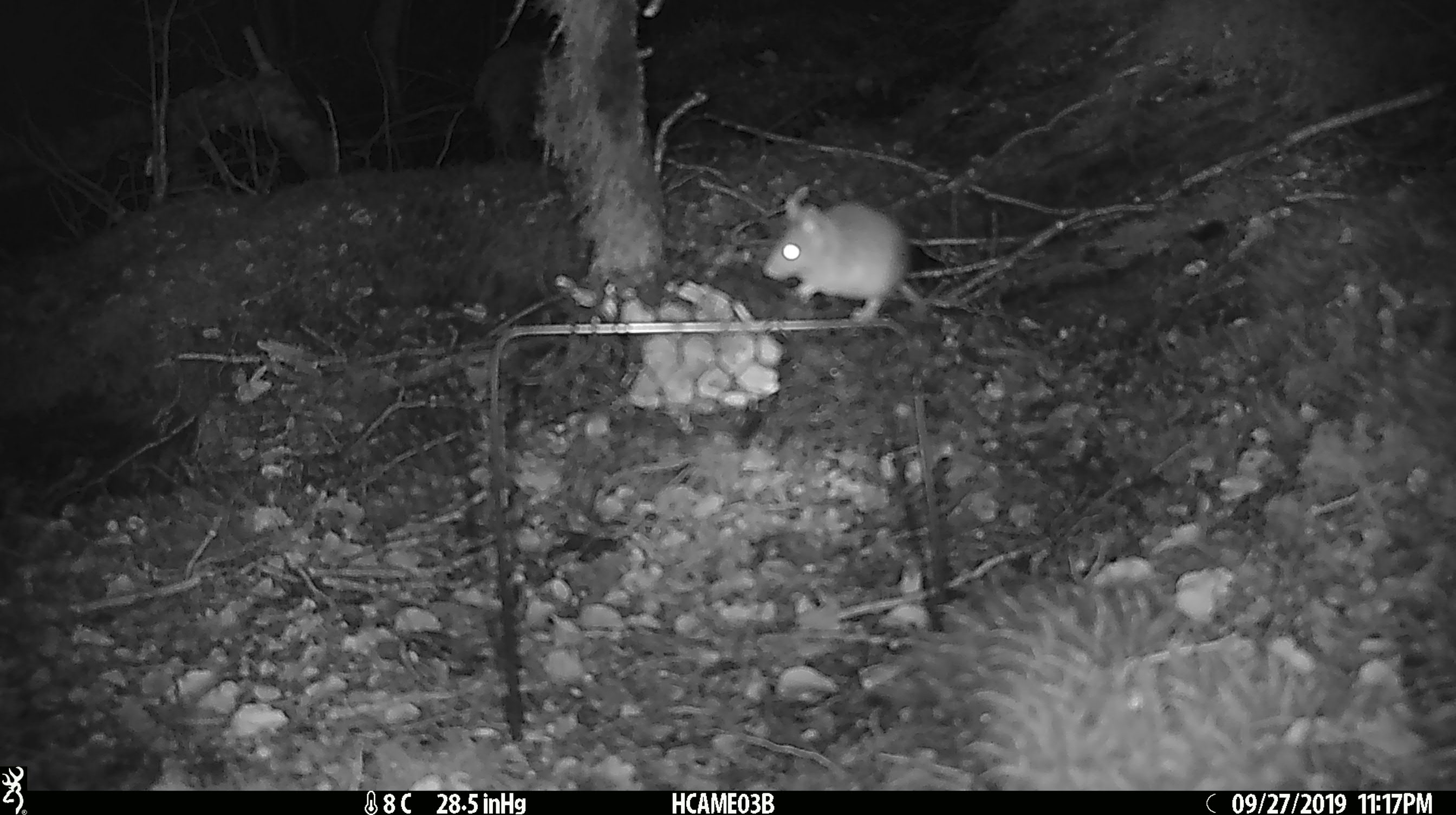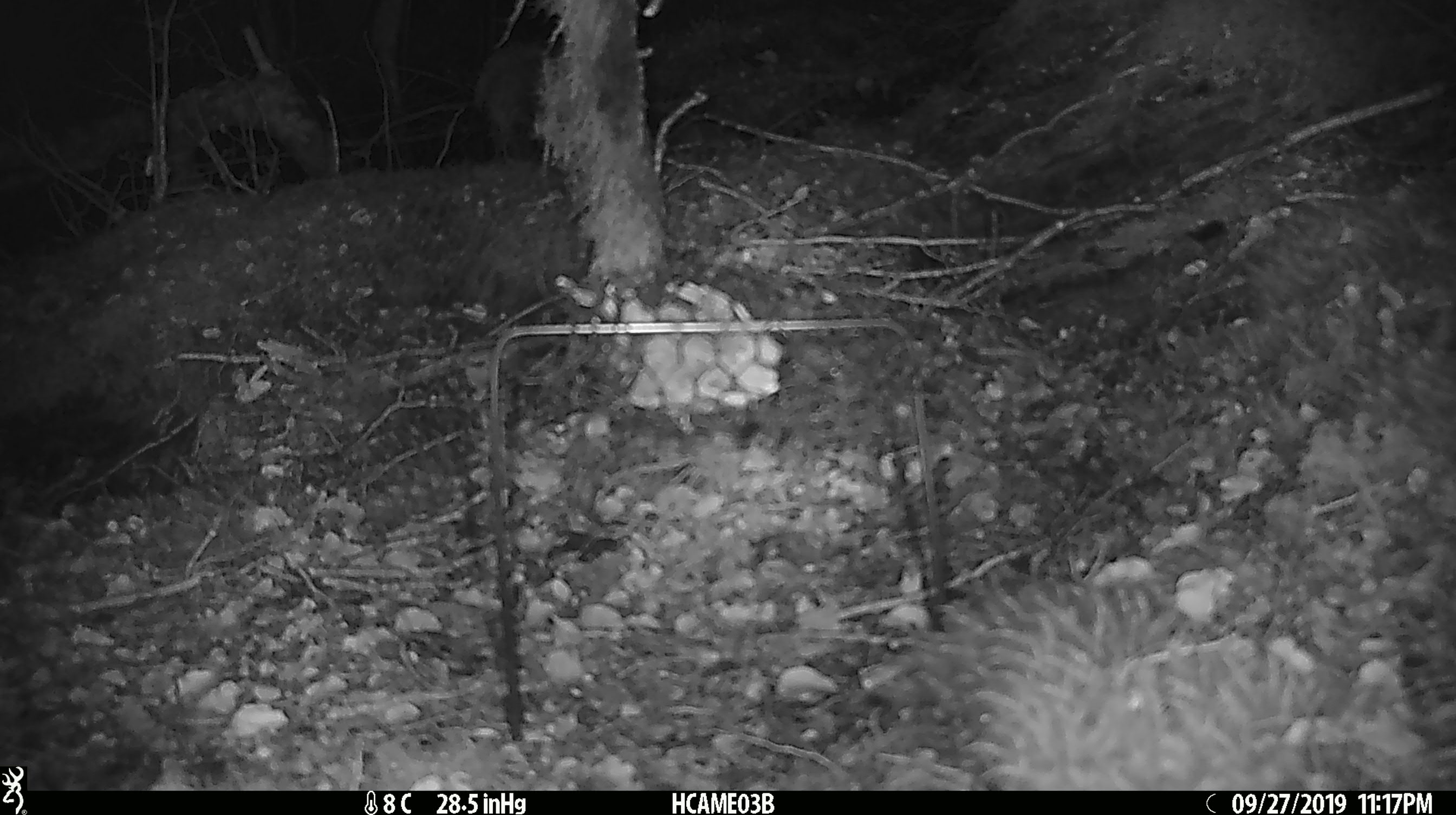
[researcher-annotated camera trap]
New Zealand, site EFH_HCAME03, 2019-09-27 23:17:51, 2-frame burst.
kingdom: Animalia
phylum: Chordata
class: Mammalia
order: Rodentia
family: Muridae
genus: Mus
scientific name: Mus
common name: mouse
Mouse (Mus).